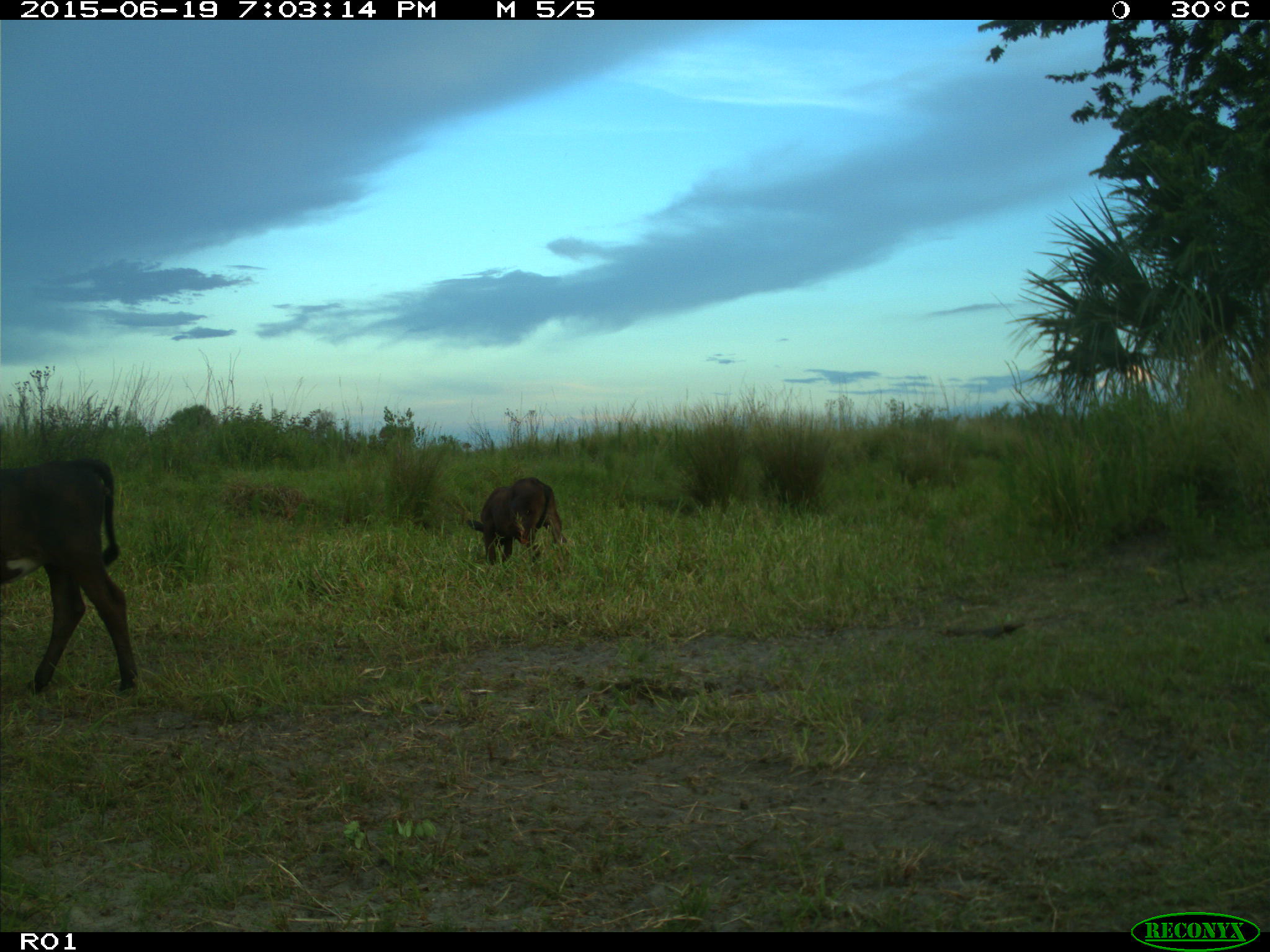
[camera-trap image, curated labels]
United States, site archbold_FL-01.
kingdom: Animalia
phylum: Chordata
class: Mammalia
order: Artiodactyla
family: Bovidae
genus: Bos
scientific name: Bos taurus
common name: domestic cow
Bos taurus (domestic cow).